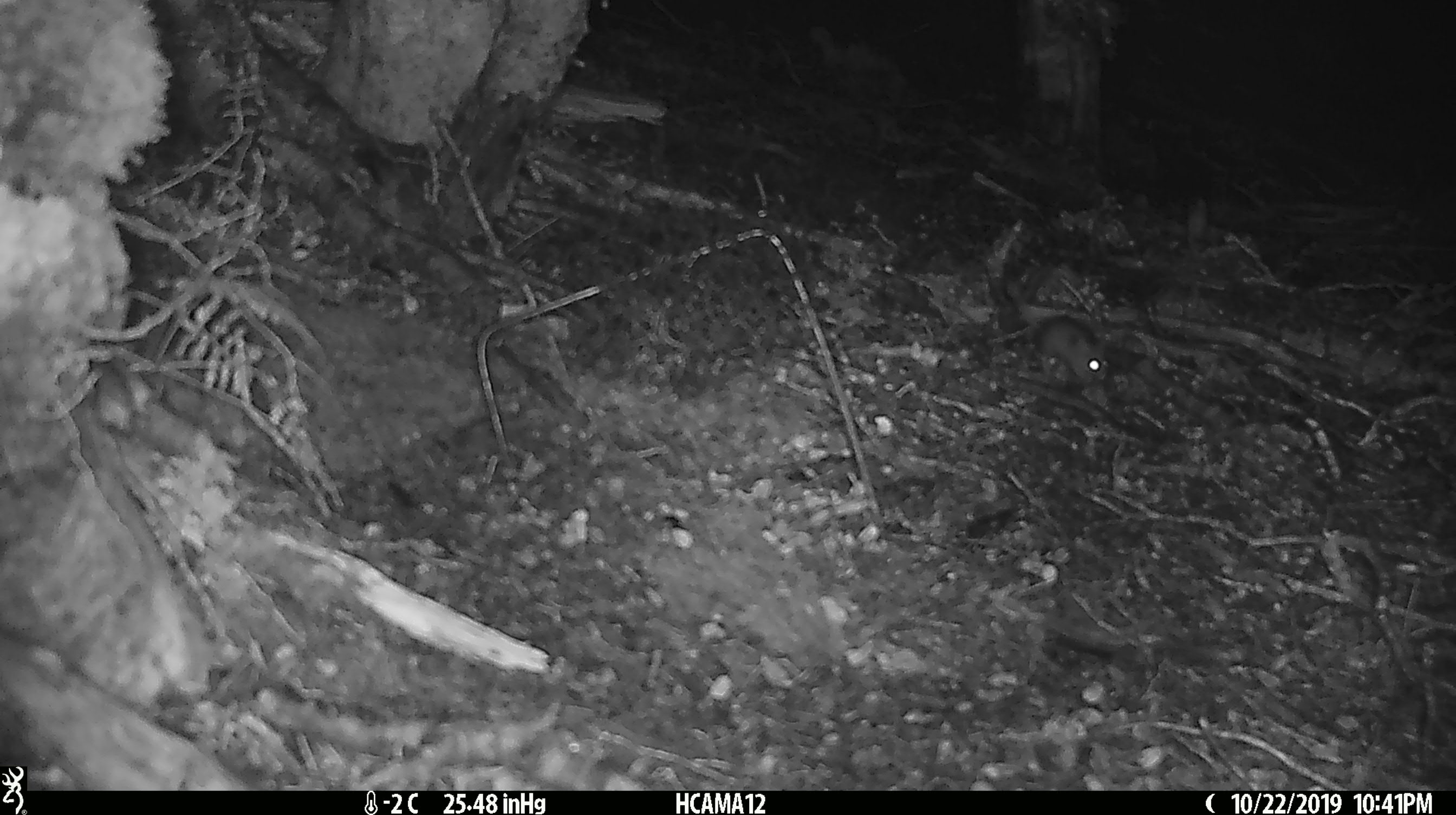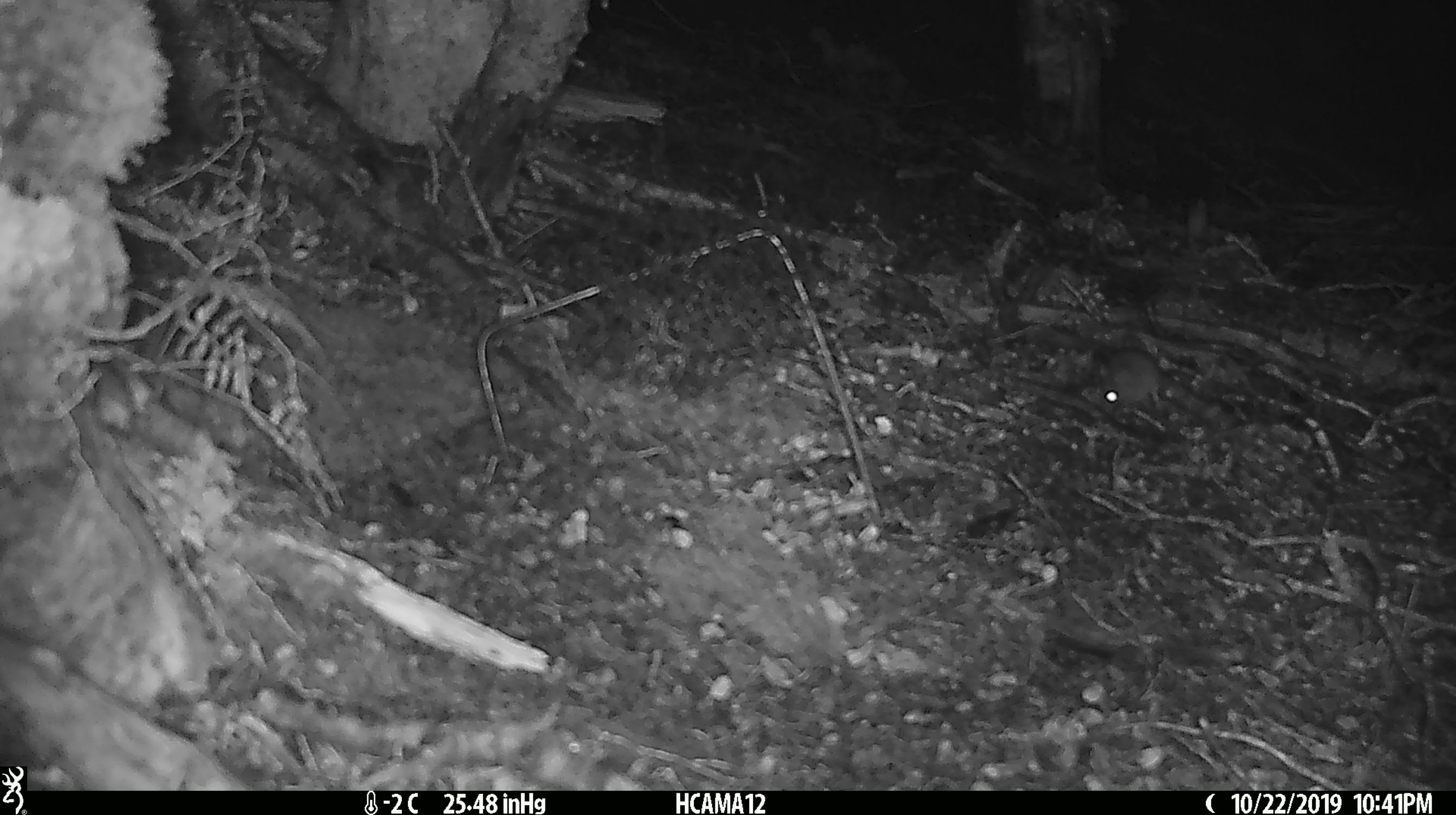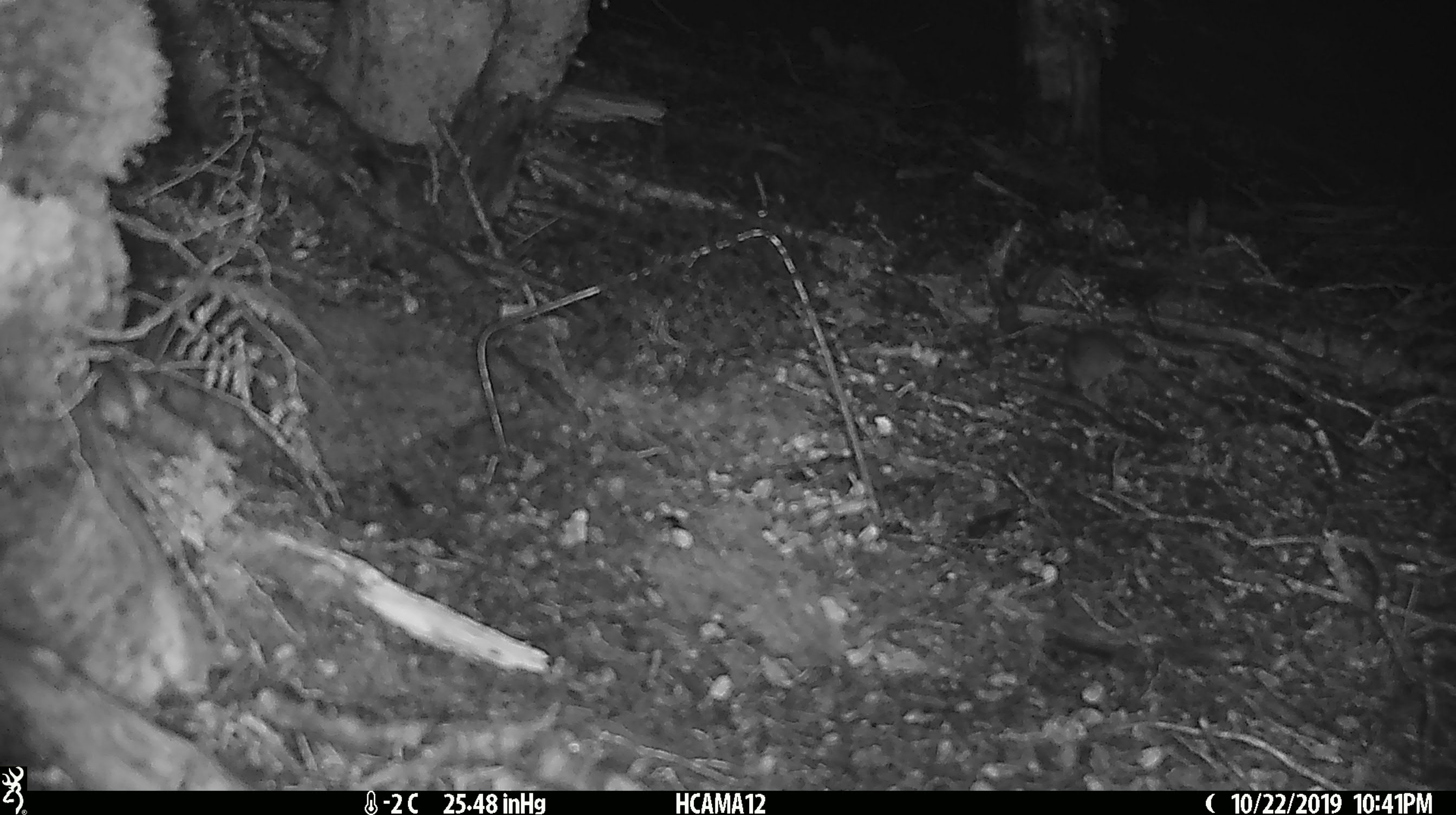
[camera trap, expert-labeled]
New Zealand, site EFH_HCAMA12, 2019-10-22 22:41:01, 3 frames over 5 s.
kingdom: Animalia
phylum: Chordata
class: Mammalia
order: Rodentia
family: Muridae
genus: Mus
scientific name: Mus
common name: mouse